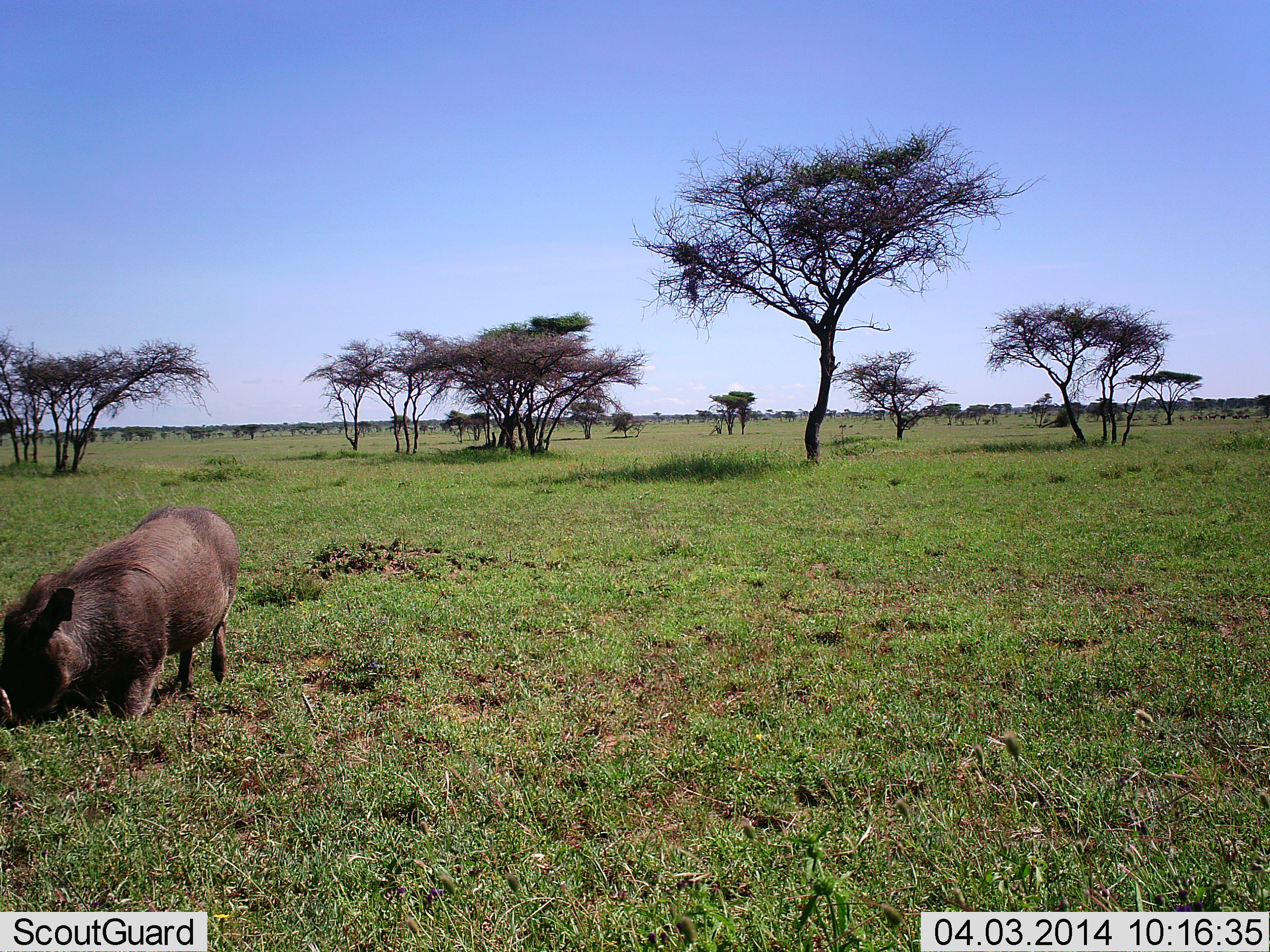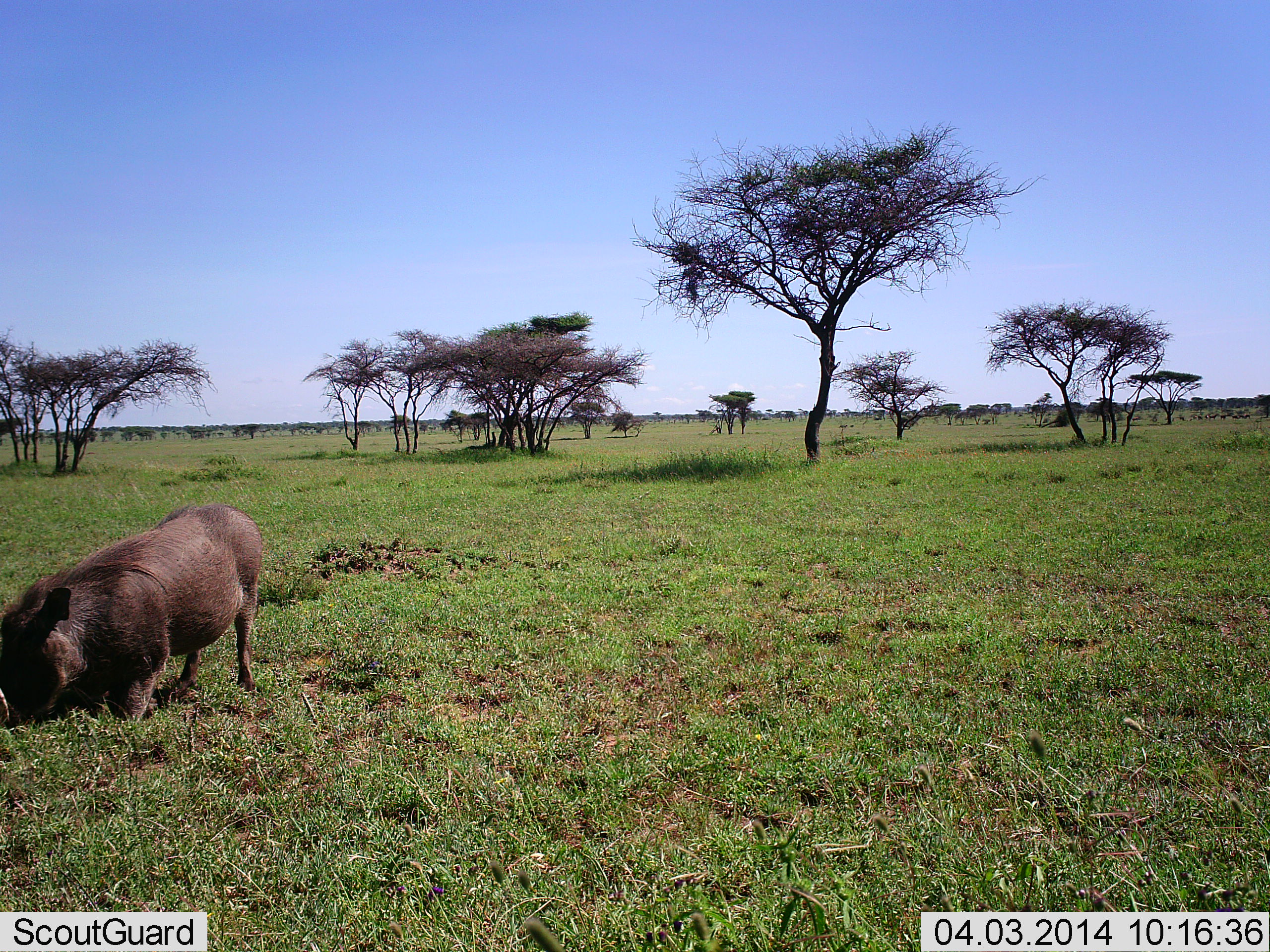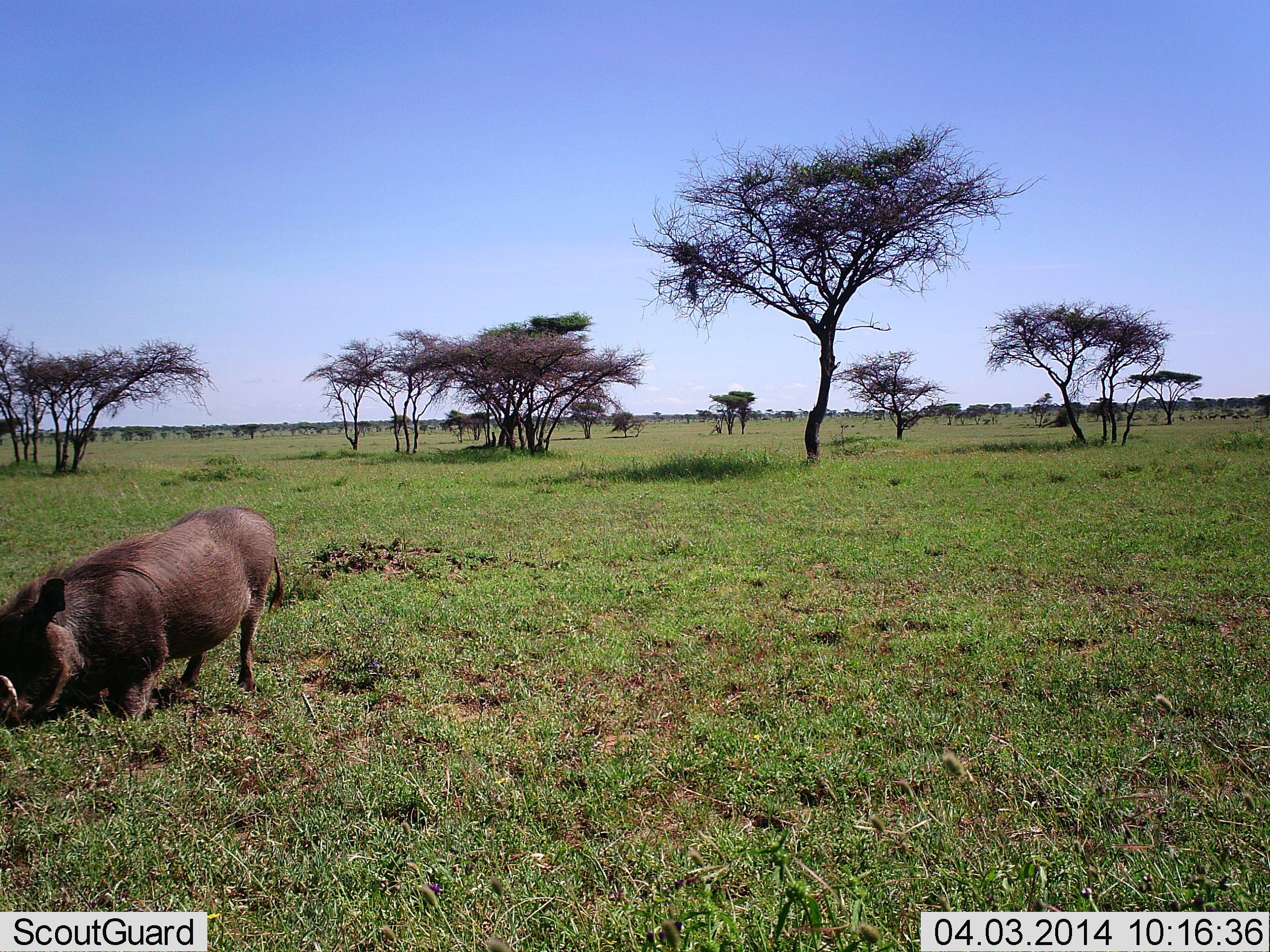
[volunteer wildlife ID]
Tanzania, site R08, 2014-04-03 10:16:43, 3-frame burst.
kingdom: Animalia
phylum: Chordata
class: Mammalia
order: Artiodactyla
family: Suidae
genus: Phacochoerus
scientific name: Phacochoerus africanus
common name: warthog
Warthog (Phacochoerus africanus), count 1. Behavior (volunteer vote fractions): standing 30%, resting 0%, moving 20%, interacting 0%. Young present (vote fraction): 0%. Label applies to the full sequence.